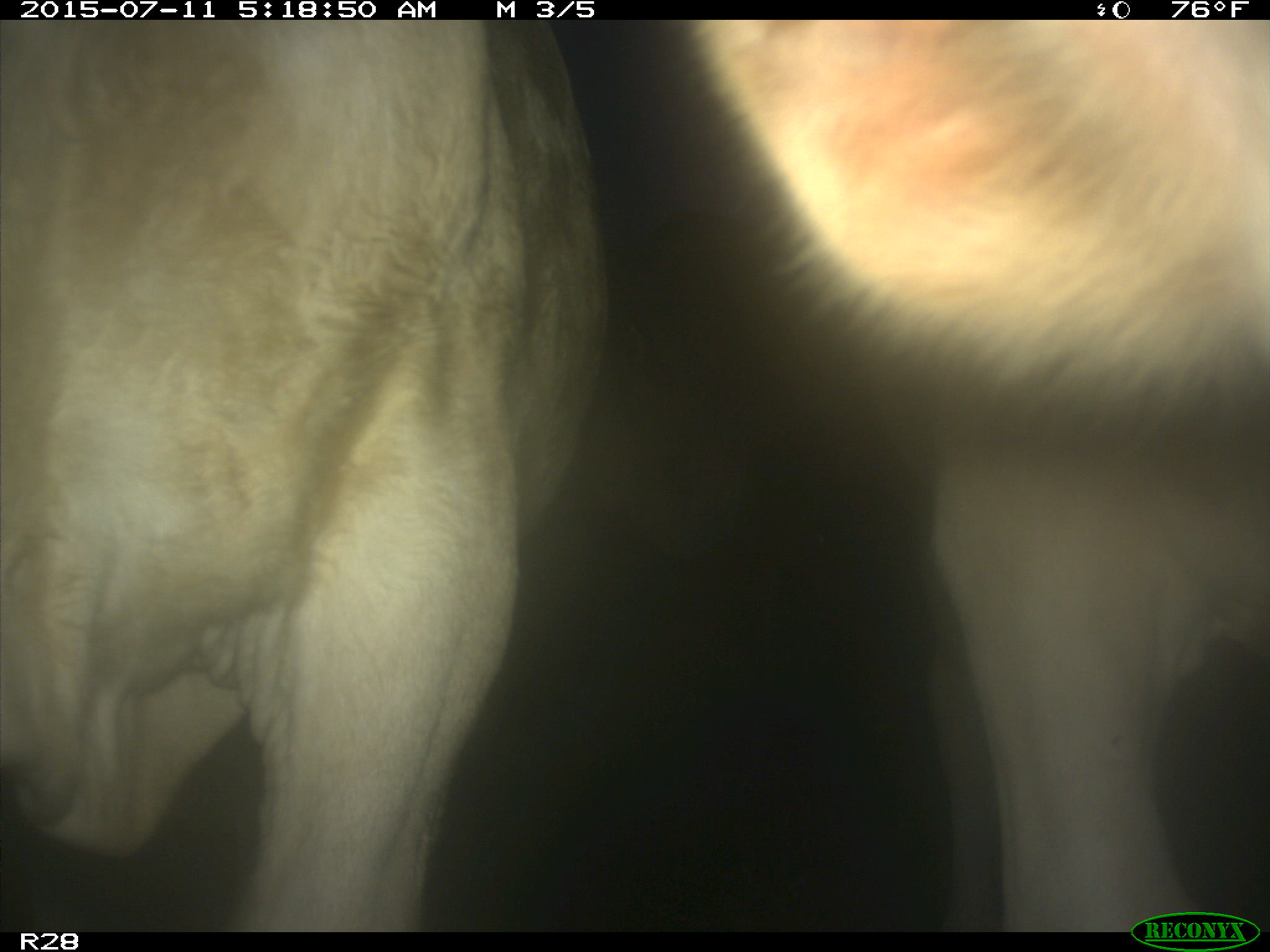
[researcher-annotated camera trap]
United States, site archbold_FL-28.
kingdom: Animalia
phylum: Chordata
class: Mammalia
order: Artiodactyla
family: Bovidae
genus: Bos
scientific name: Bos taurus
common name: domestic cow